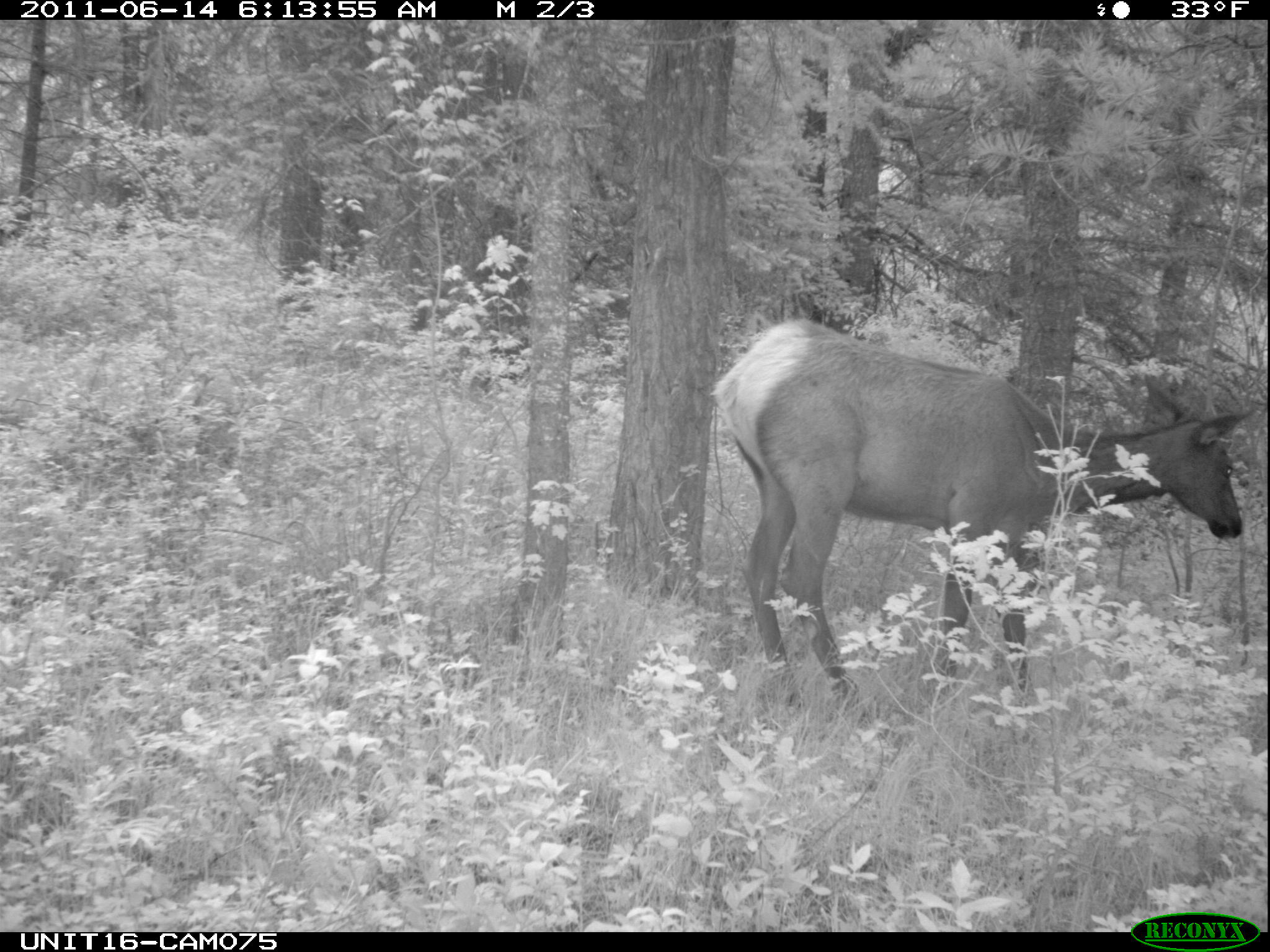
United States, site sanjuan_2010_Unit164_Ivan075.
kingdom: Animalia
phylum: Chordata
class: Mammalia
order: Artiodactyla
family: Cervidae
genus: Cervus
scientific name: Cervus elaphus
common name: red deer